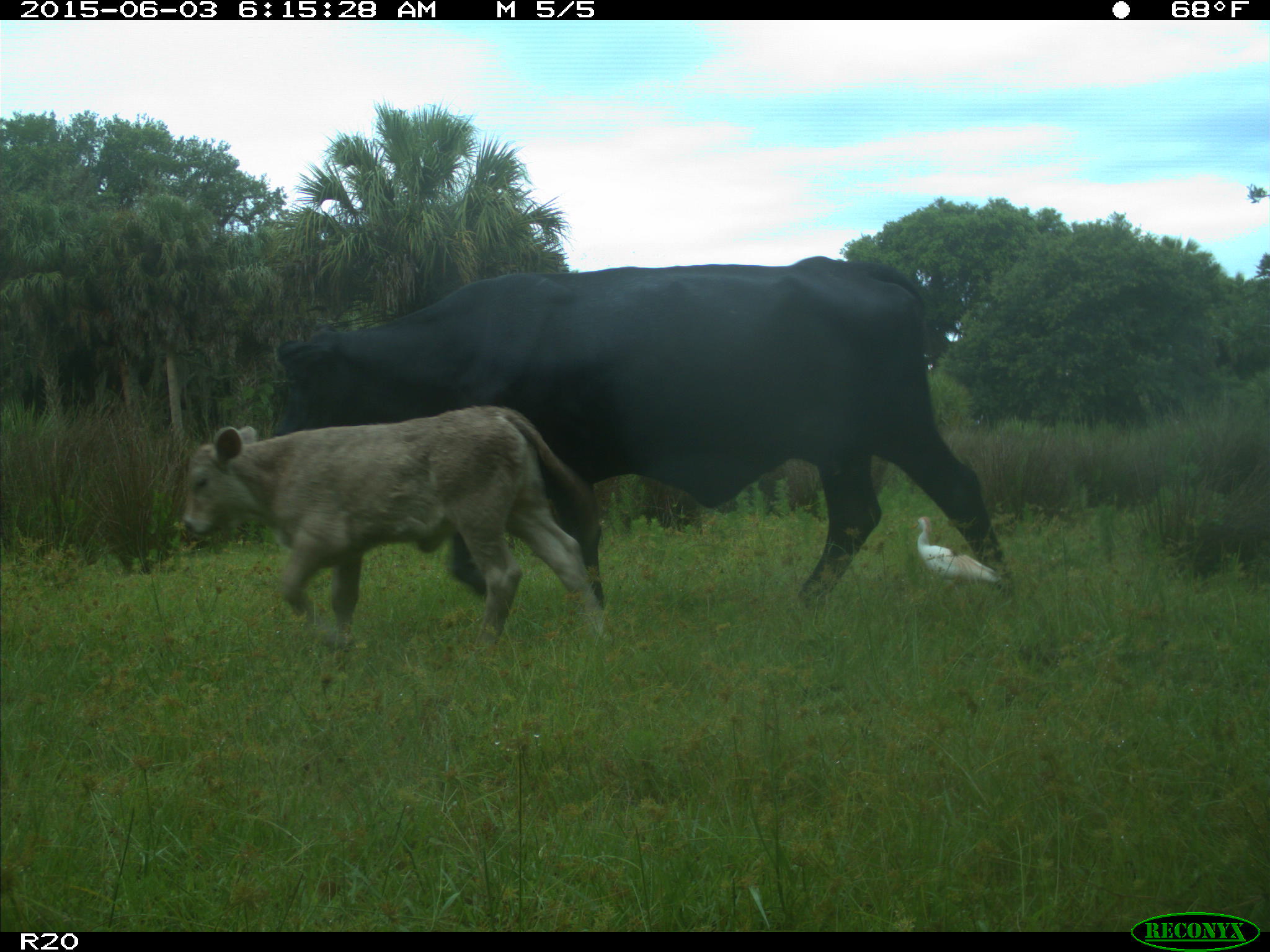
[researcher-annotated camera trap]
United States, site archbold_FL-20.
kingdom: Animalia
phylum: Chordata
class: Mammalia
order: Artiodactyla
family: Bovidae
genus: Bos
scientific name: Bos taurus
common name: domestic cow